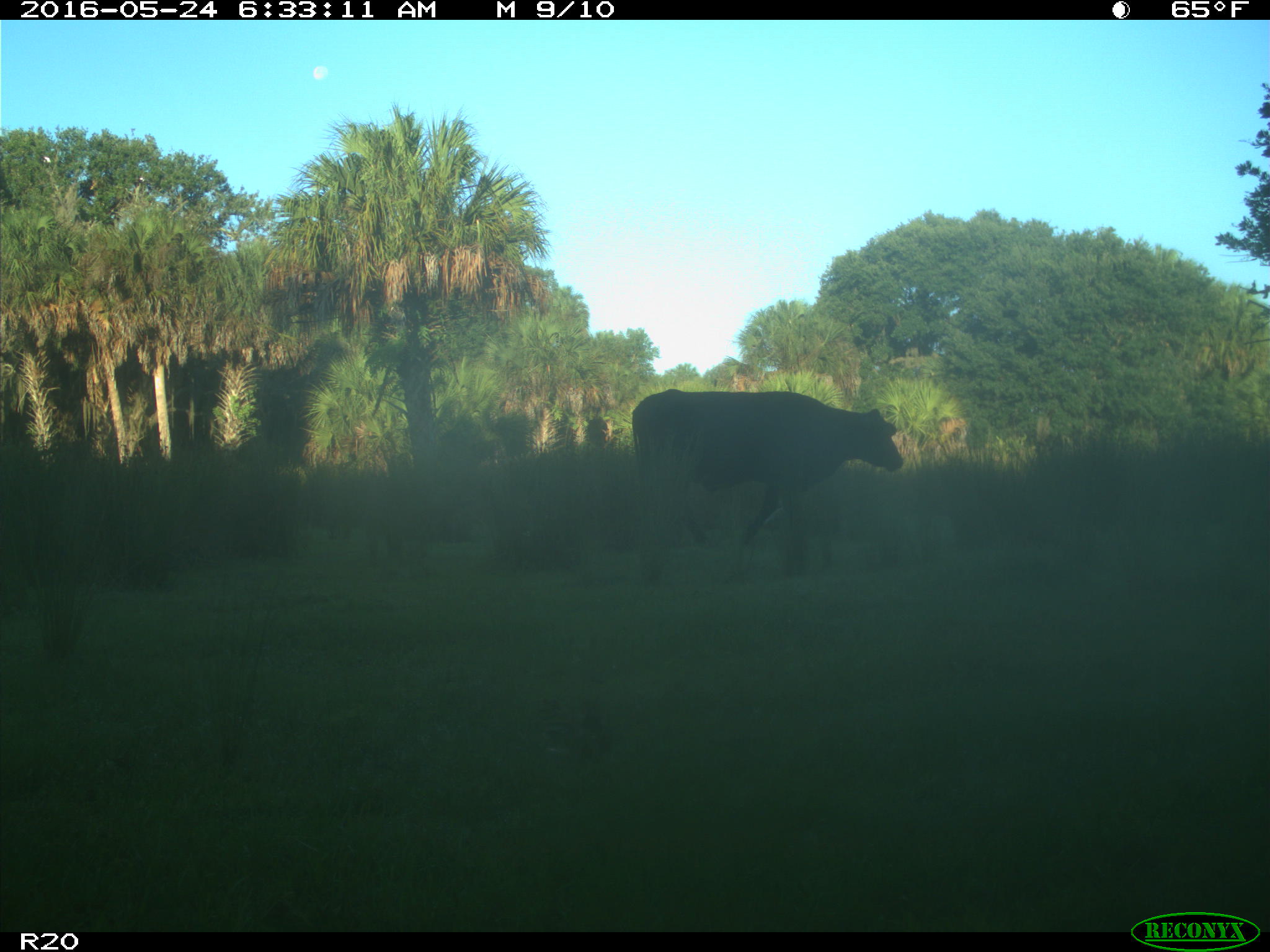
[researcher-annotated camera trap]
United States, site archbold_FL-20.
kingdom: Animalia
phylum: Chordata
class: Mammalia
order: Artiodactyla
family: Bovidae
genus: Bos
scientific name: Bos taurus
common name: domestic cow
Bos taurus (domestic cow).